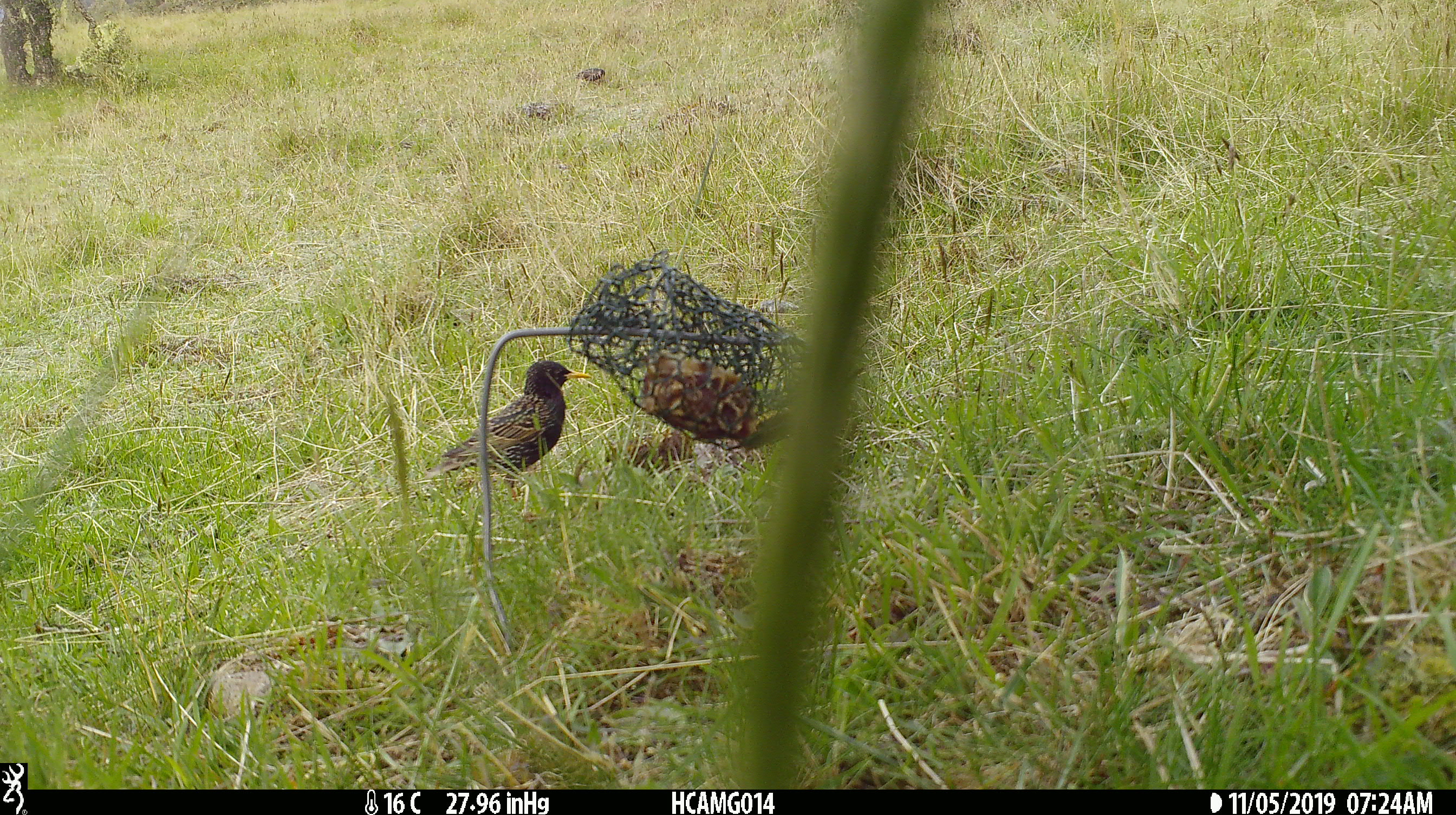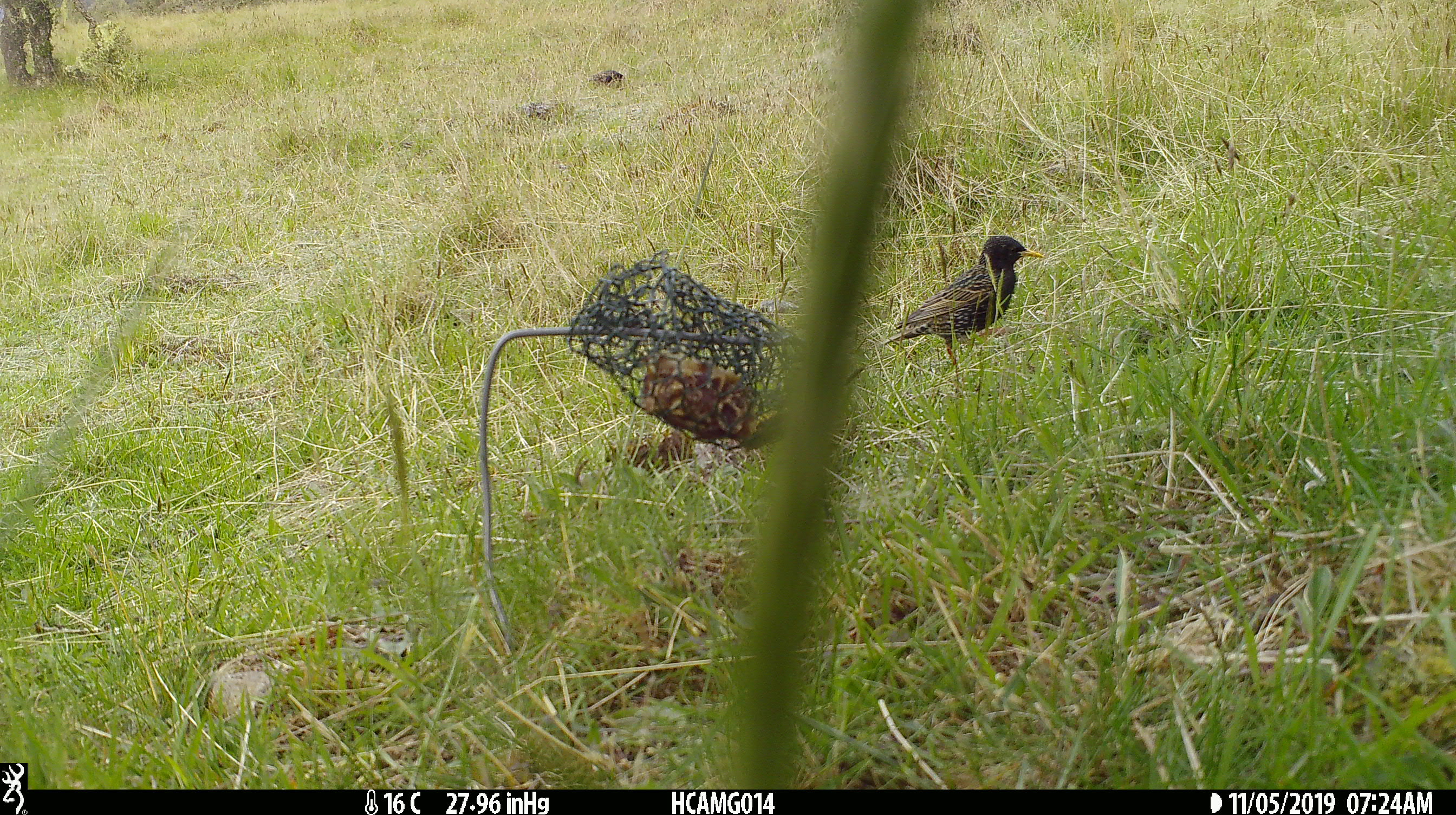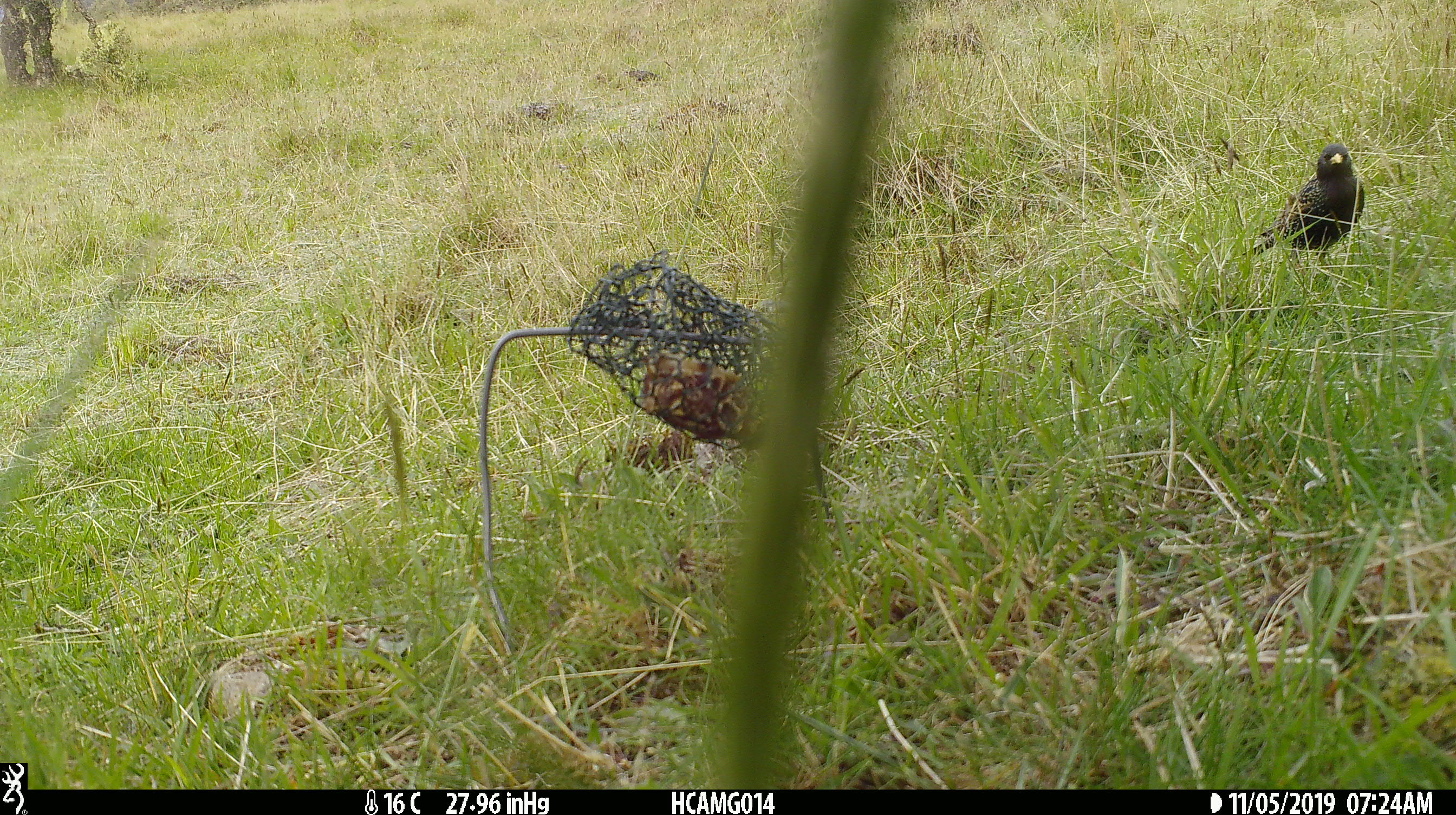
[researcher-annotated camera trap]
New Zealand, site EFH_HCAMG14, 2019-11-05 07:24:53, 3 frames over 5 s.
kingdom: Animalia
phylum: Chordata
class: Aves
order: Passeriformes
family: Sturnidae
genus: Sturnus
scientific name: Sturnus vulgaris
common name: european starling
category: starling